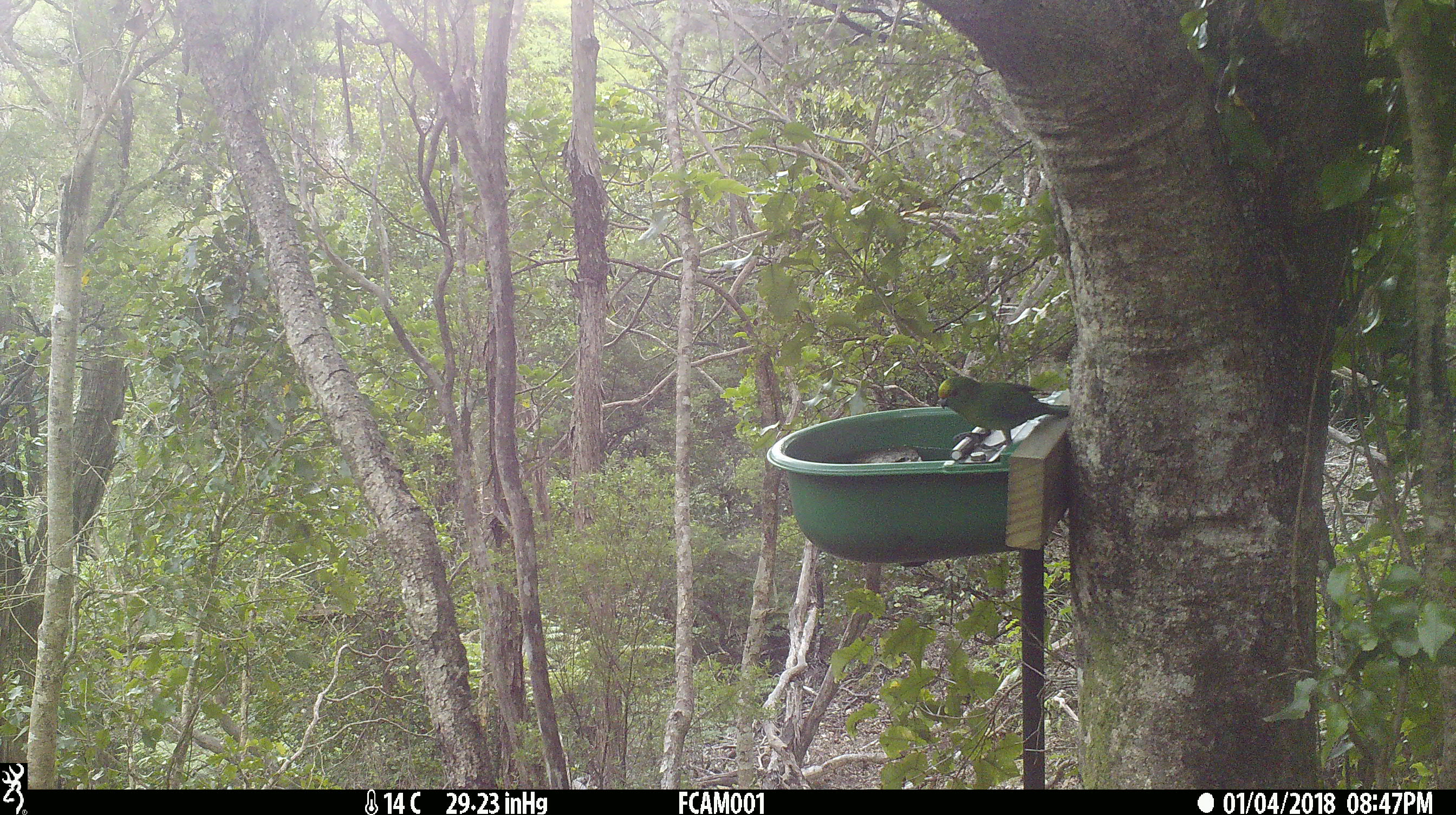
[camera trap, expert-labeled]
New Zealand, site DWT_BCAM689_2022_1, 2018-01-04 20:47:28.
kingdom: Animalia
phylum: Chordata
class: Aves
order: Psittaciformes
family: Psittaculidae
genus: Cyanoramphus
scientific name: Cyanoramphus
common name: parakeet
Parakeet (Cyanoramphus).